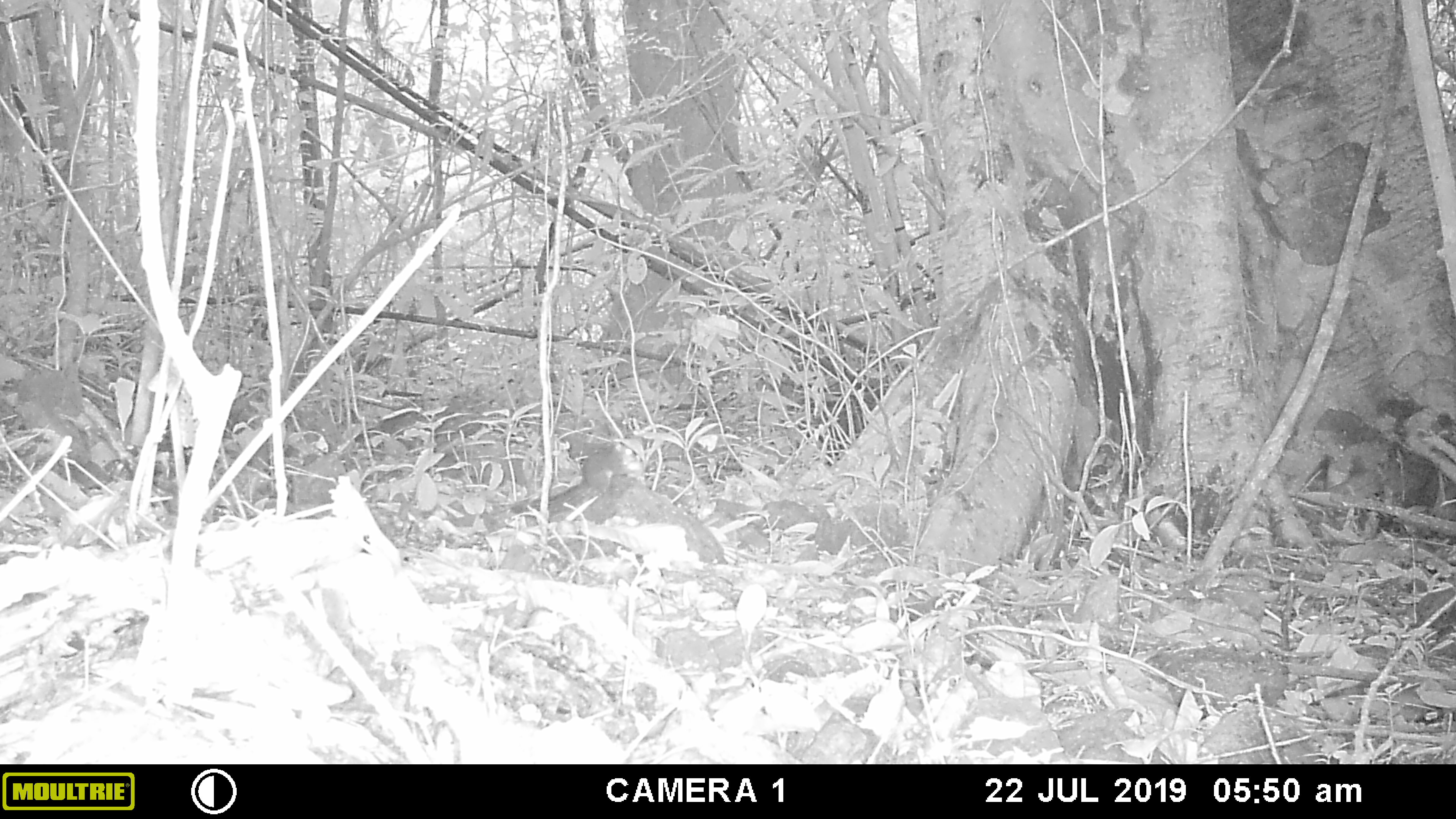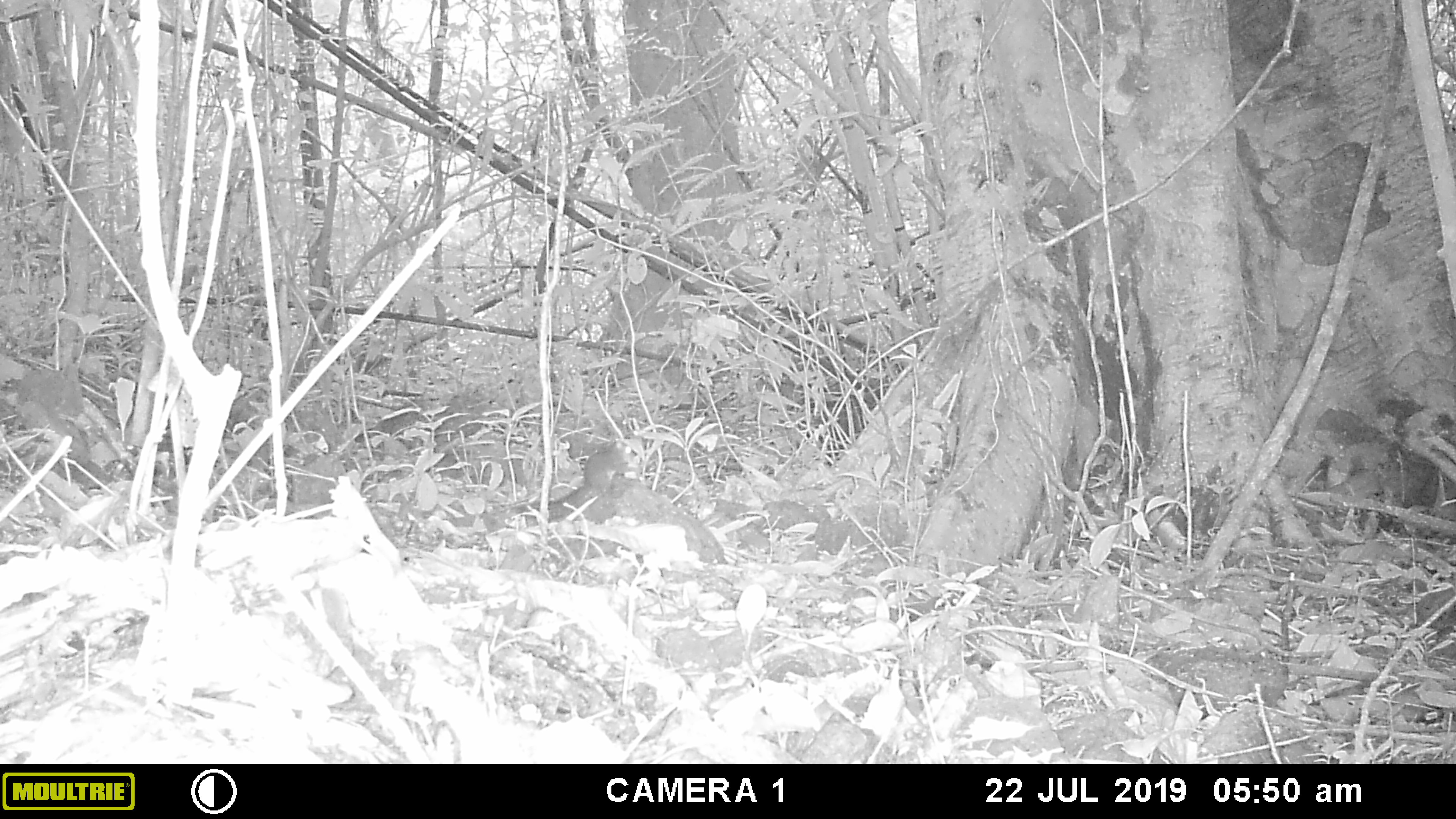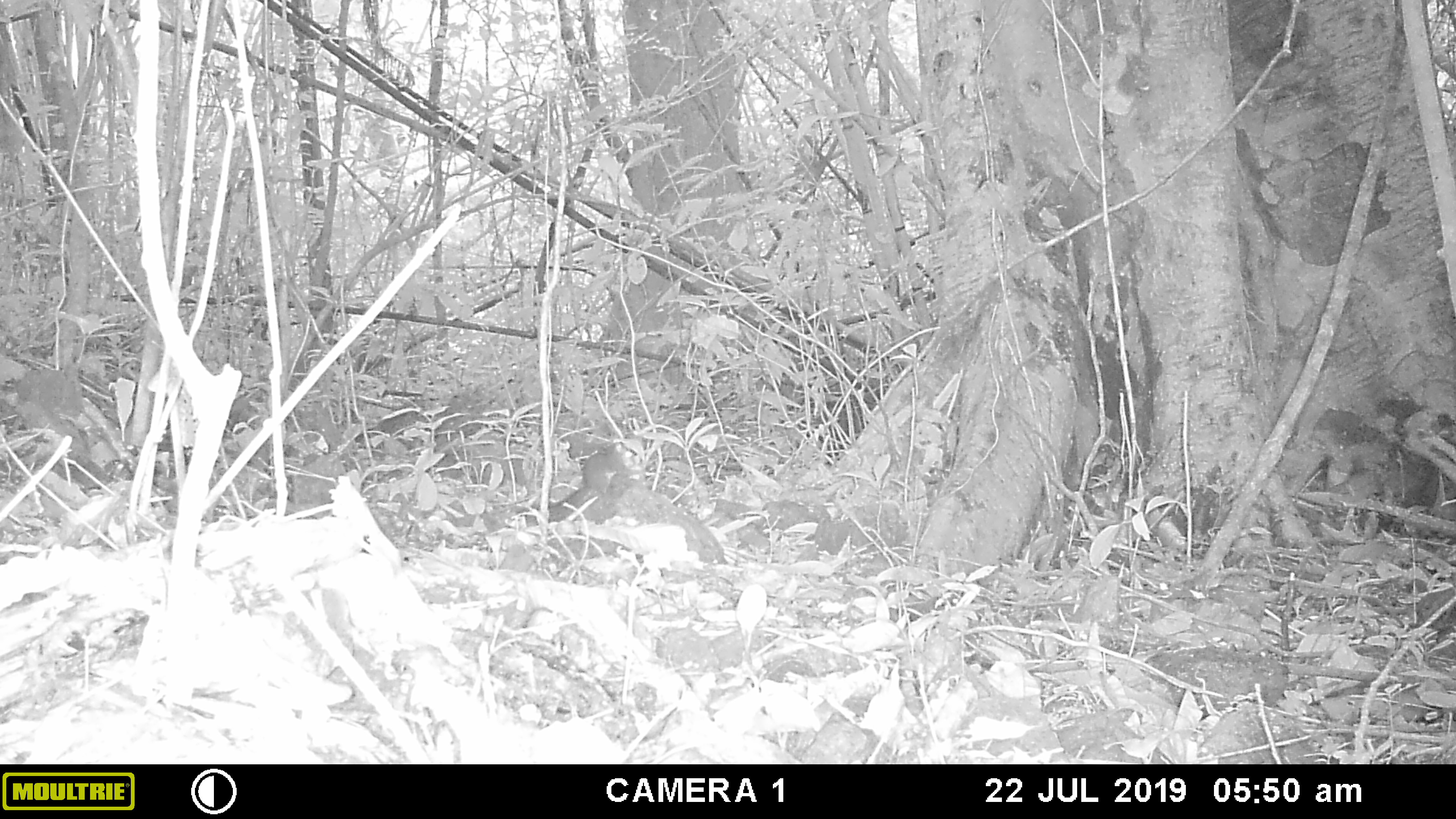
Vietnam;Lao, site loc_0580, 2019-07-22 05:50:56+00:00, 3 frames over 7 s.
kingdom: Animalia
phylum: Chordata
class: Mammalia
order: Rodentia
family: Sciuridae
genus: Dremomys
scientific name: Dremomys rufigenis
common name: red-cheeked squirrel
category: red cheeked squirrel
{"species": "red cheeked squirrel (red-cheeked squirrel) (Dremomys rufigenis)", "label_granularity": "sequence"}